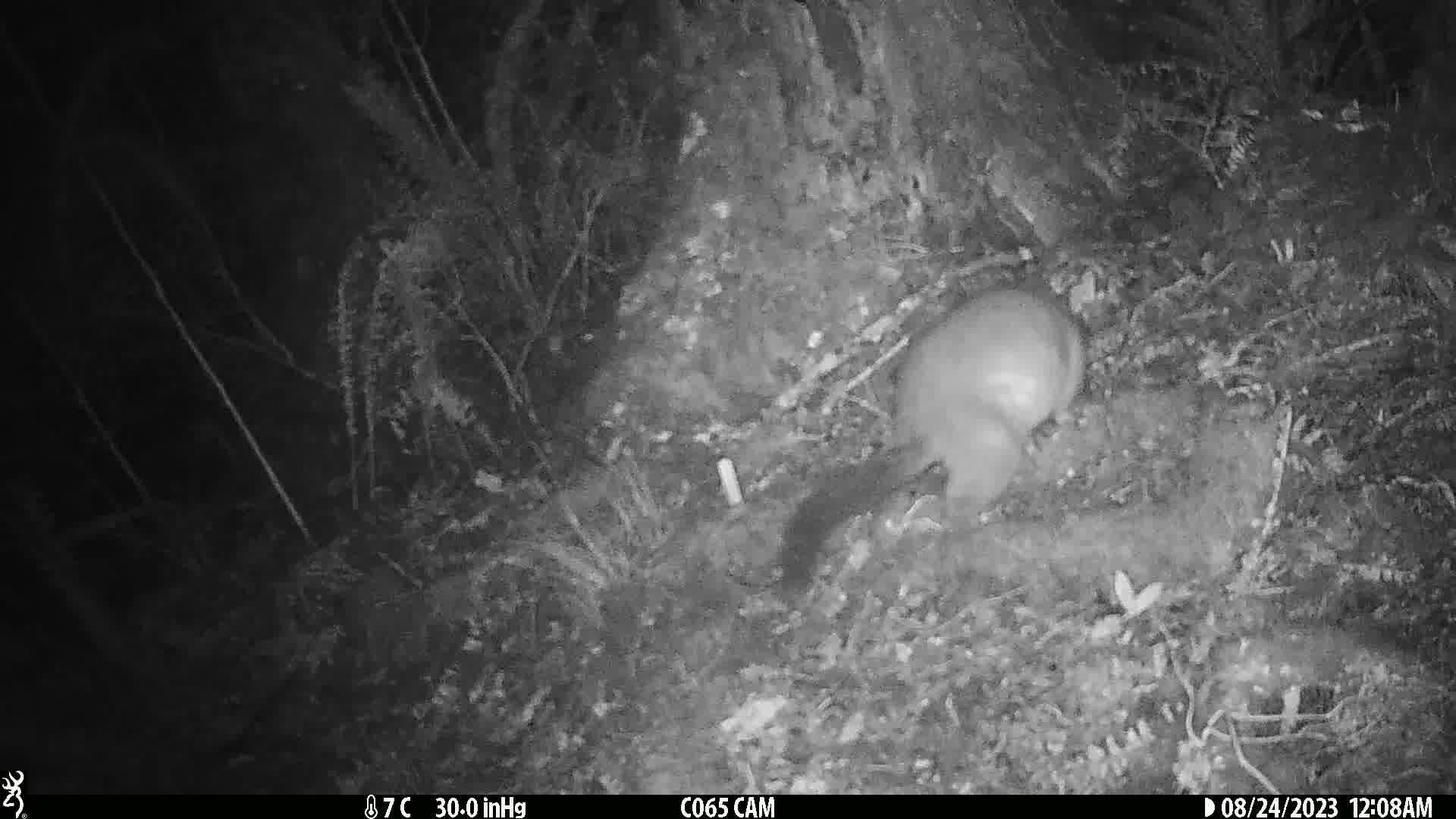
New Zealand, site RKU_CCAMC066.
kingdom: Animalia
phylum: Chordata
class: Mammalia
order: Diprotodontia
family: Phalangeridae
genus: Trichosurus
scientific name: Trichosurus vulpecula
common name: common brushtail possum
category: possum